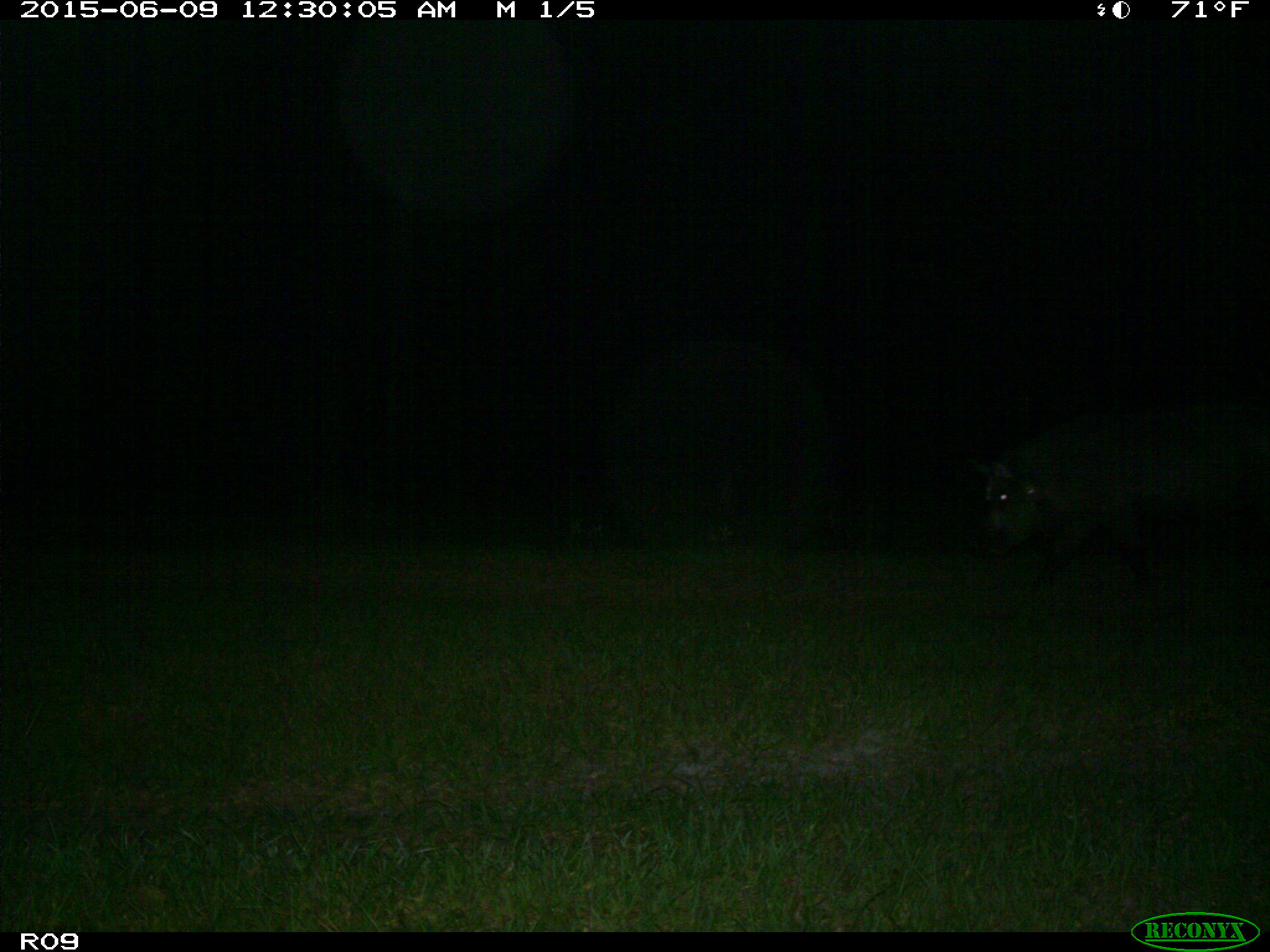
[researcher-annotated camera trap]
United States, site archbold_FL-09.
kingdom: Animalia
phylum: Chordata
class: Mammalia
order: Artiodactyla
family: Suidae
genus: Sus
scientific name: Sus scrofa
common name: wild boar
Sus scrofa (wild boar).